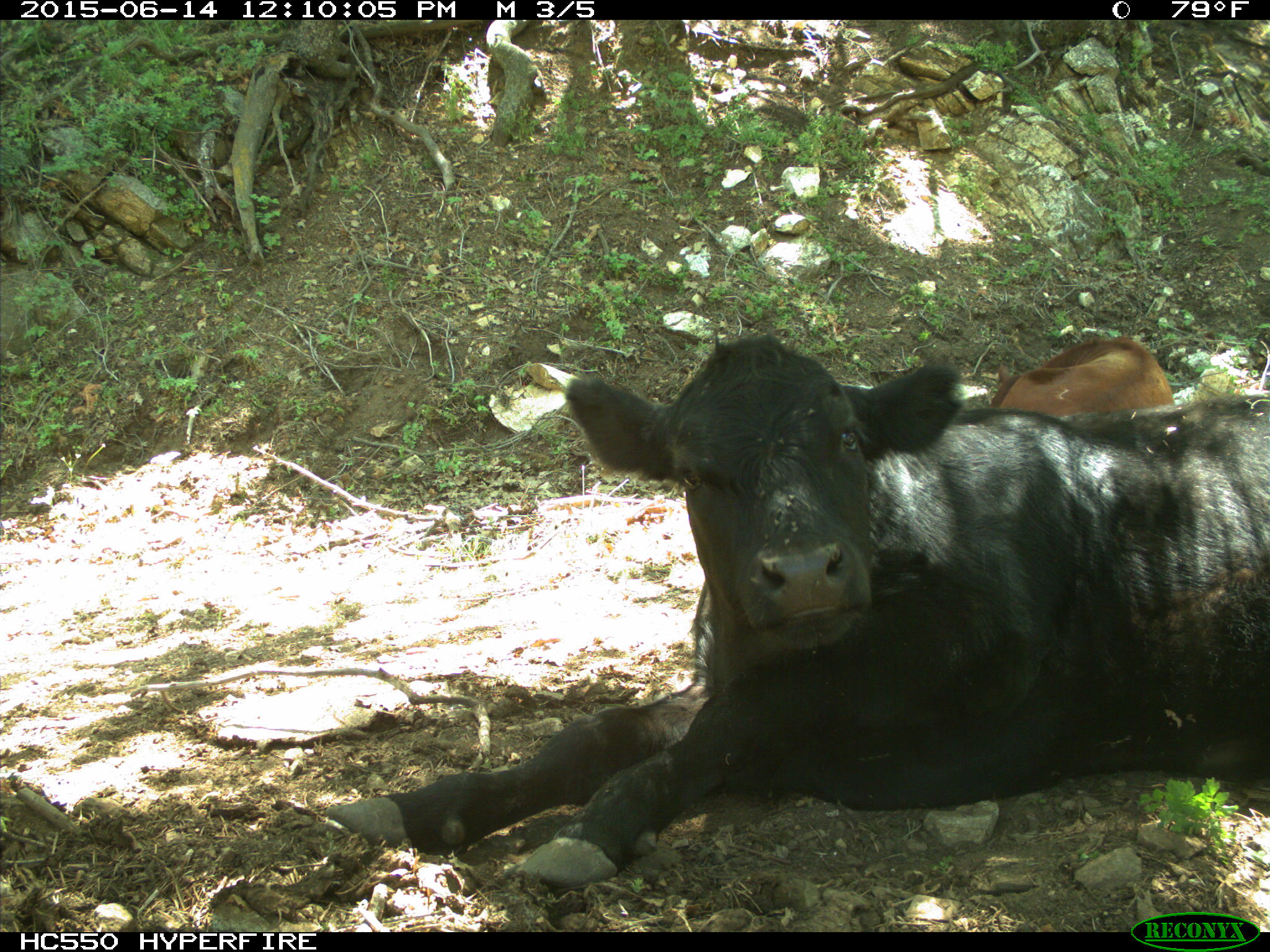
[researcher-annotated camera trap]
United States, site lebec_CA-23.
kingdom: Animalia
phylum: Chordata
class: Mammalia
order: Artiodactyla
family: Bovidae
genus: Bos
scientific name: Bos taurus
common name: domestic cow